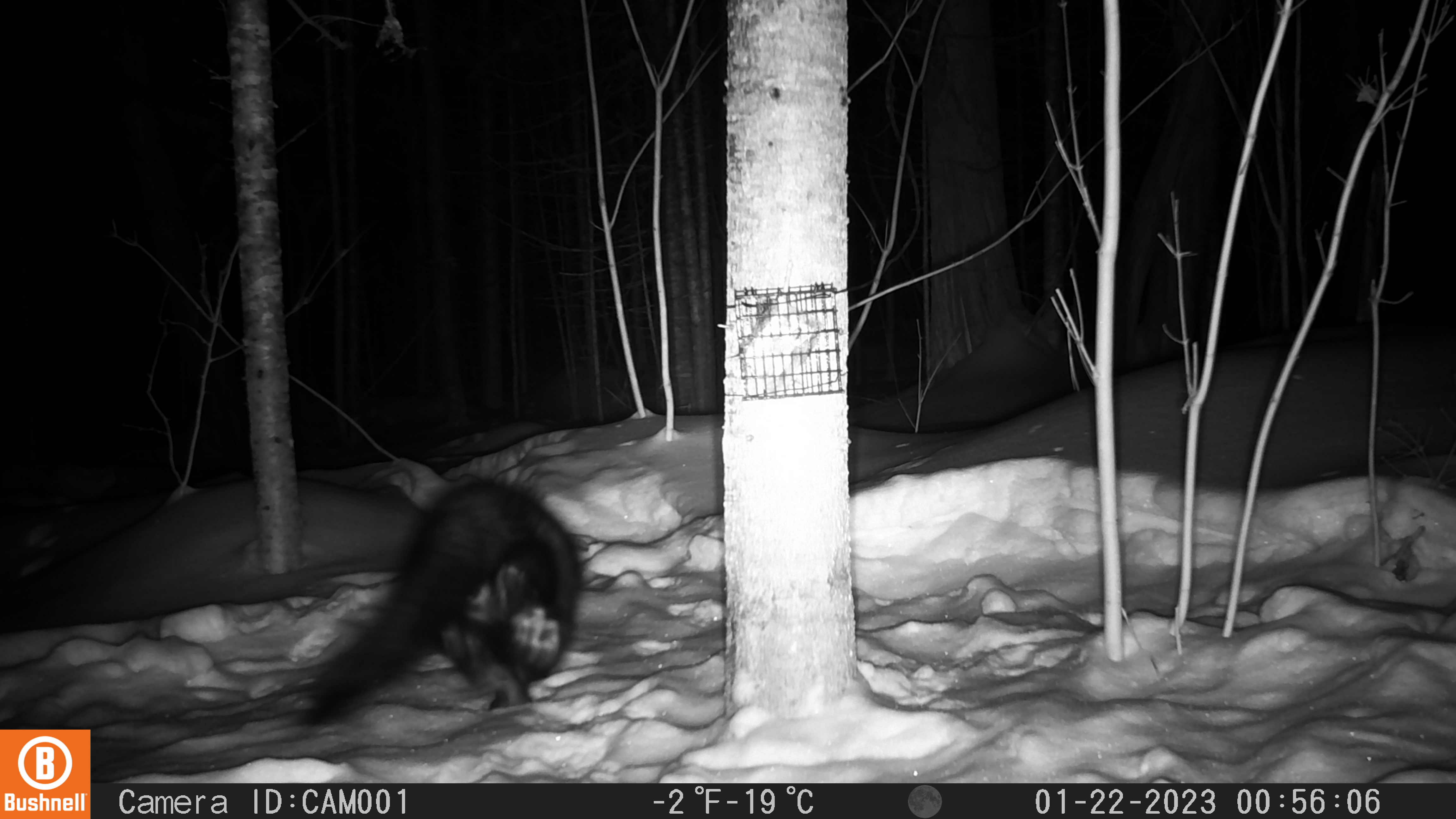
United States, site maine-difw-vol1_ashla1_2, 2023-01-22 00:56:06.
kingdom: Animalia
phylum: Chordata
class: Mammalia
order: Carnivora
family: Mustelidae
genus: Pekania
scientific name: Pekania pennanti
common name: fisher